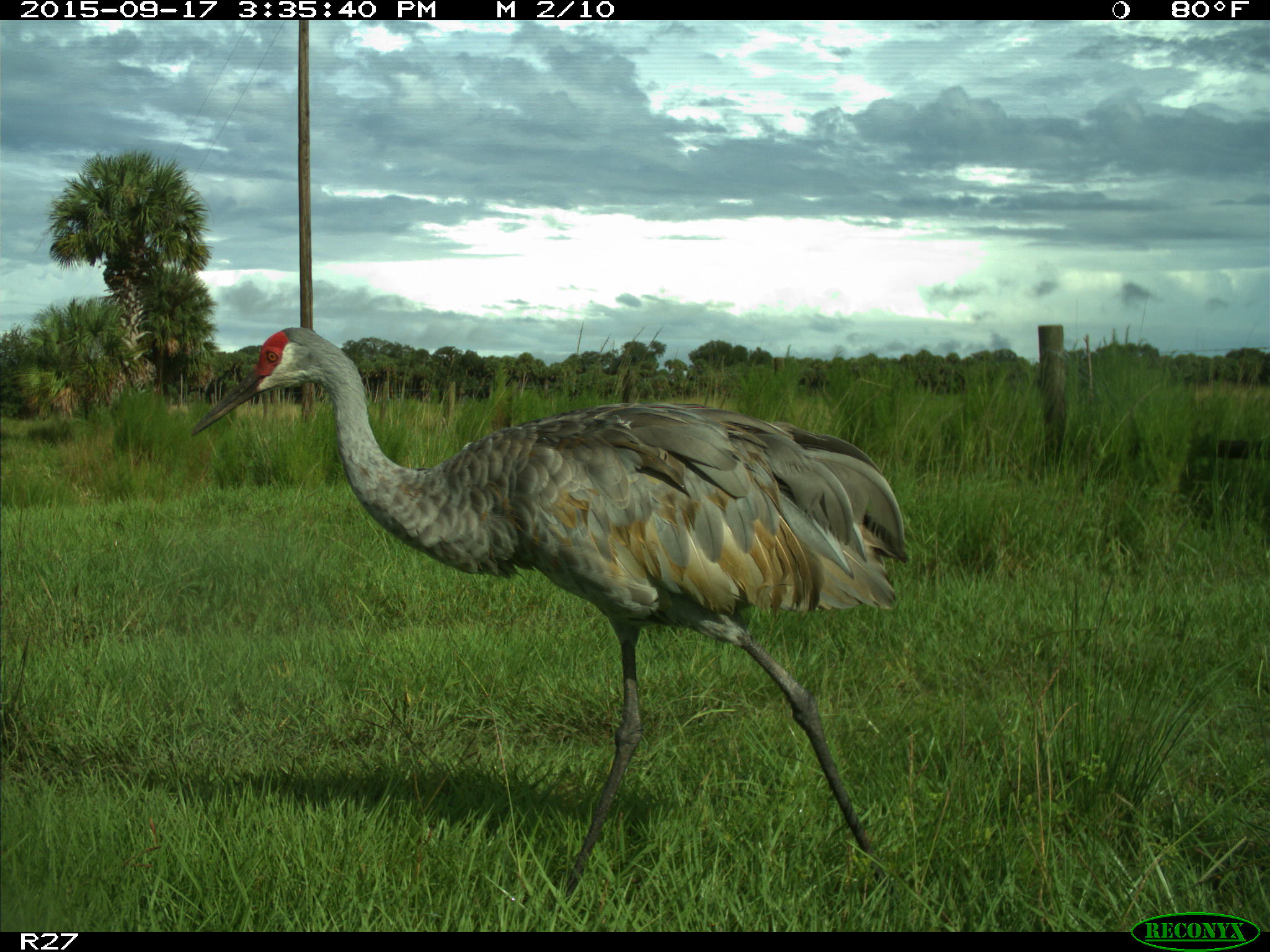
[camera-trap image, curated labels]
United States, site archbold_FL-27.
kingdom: Animalia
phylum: Chordata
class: Aves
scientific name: Aves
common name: birds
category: unidentified bird